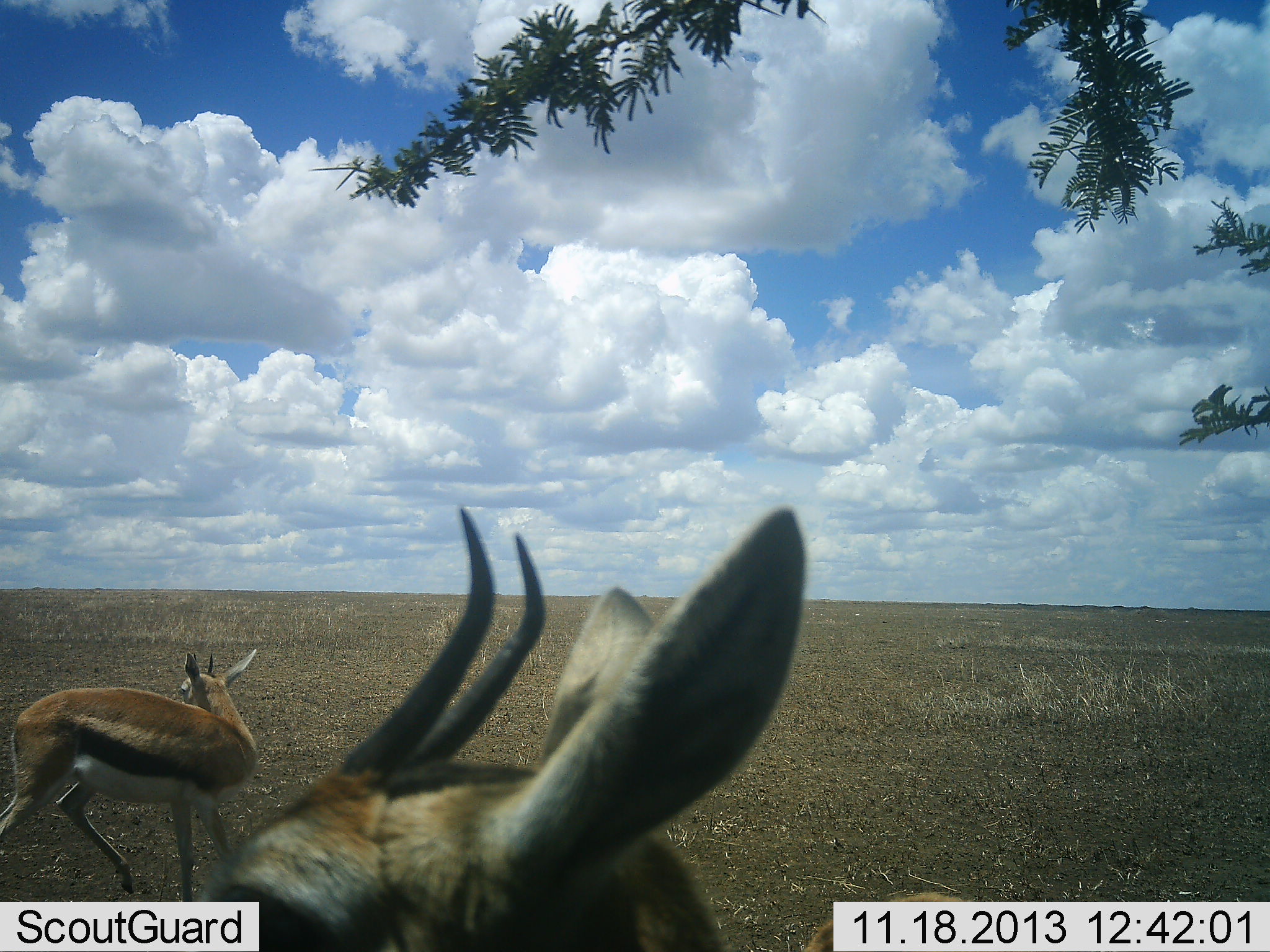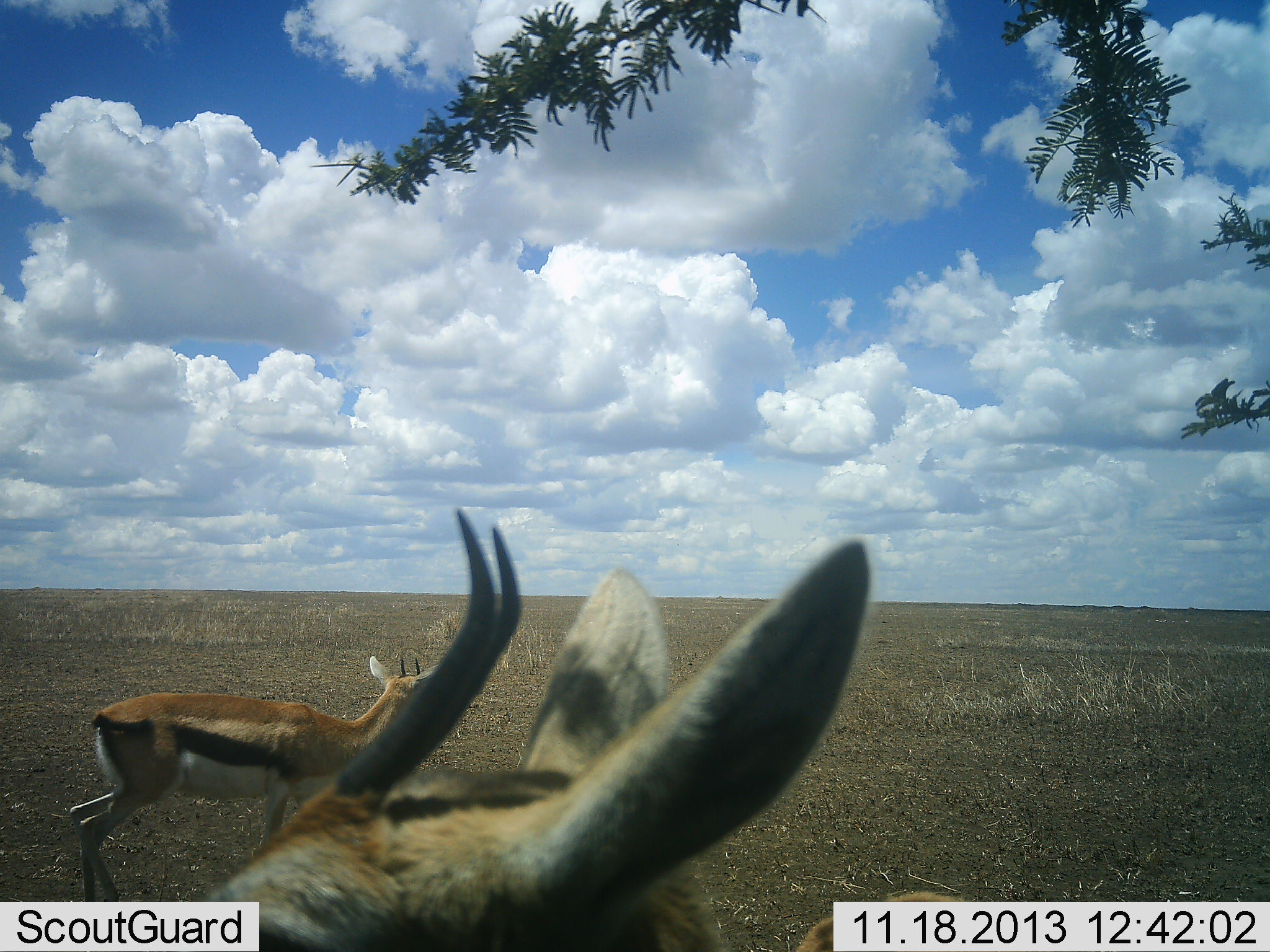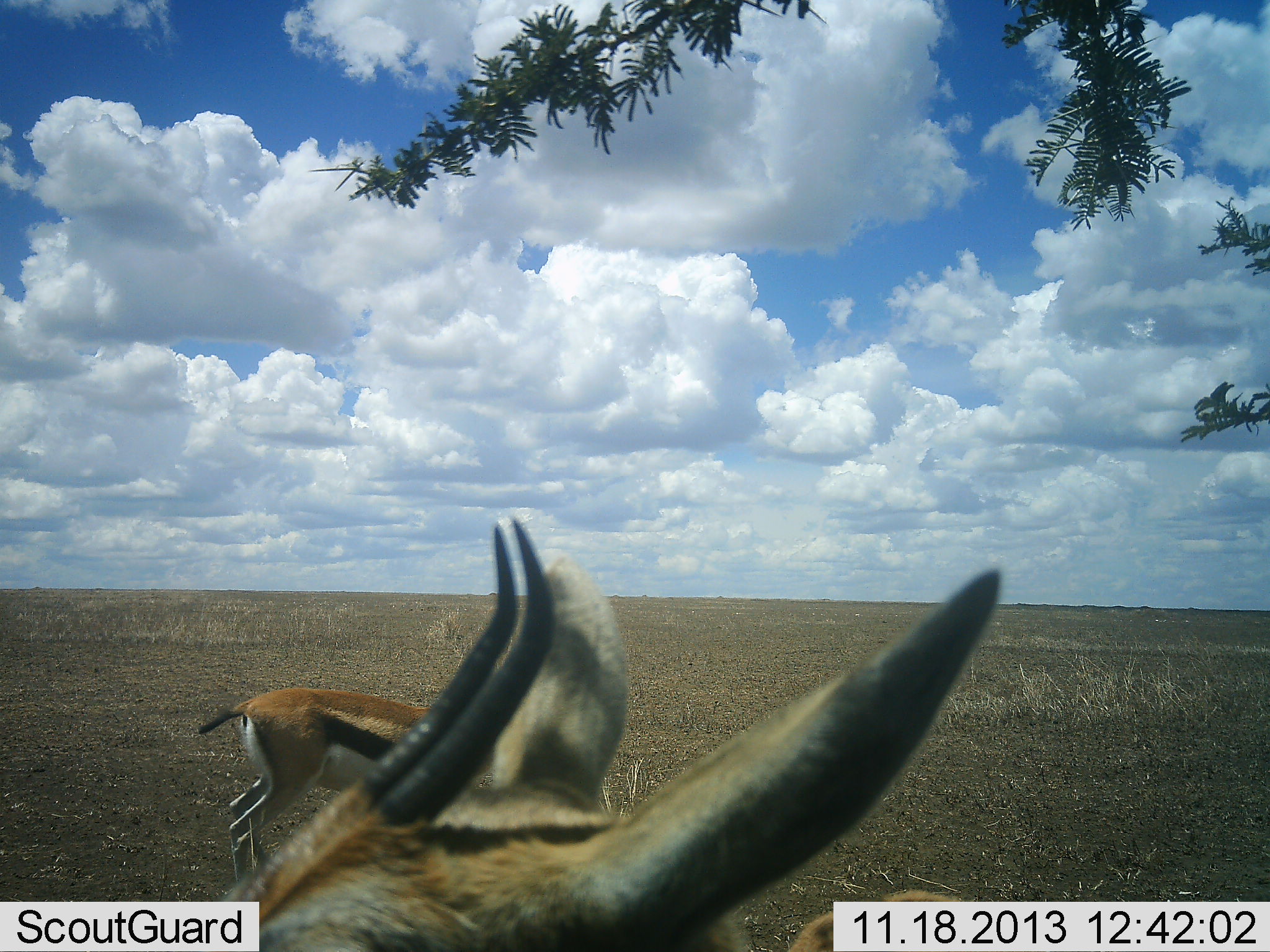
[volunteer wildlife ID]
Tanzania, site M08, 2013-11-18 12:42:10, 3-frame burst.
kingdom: Animalia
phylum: Chordata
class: Mammalia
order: Artiodactyla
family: Bovidae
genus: Eudorcas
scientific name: Eudorcas thomsonii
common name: thomson's gazelle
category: gazellethomsons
Gazellethomsons (thomson's gazelle) (Eudorcas thomsonii), count 2. Behavior (volunteer vote fractions): standing 93%, resting 0%, moving 57%, interacting 0%. Young present (vote fraction): 0%. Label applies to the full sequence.